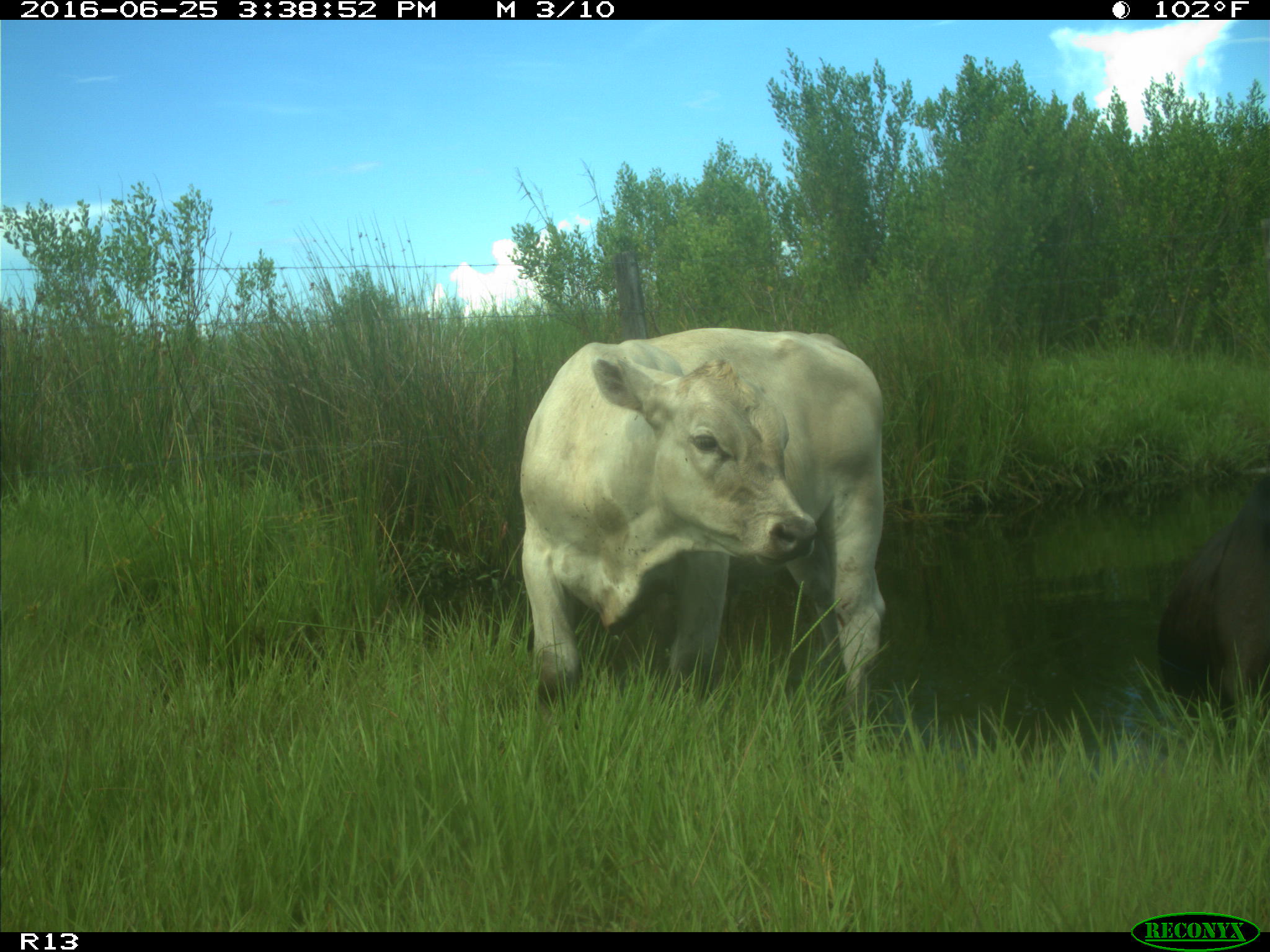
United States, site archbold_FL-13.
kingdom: Animalia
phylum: Chordata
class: Mammalia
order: Artiodactyla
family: Bovidae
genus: Bos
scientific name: Bos taurus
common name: domestic cow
Bos taurus (domestic cow).